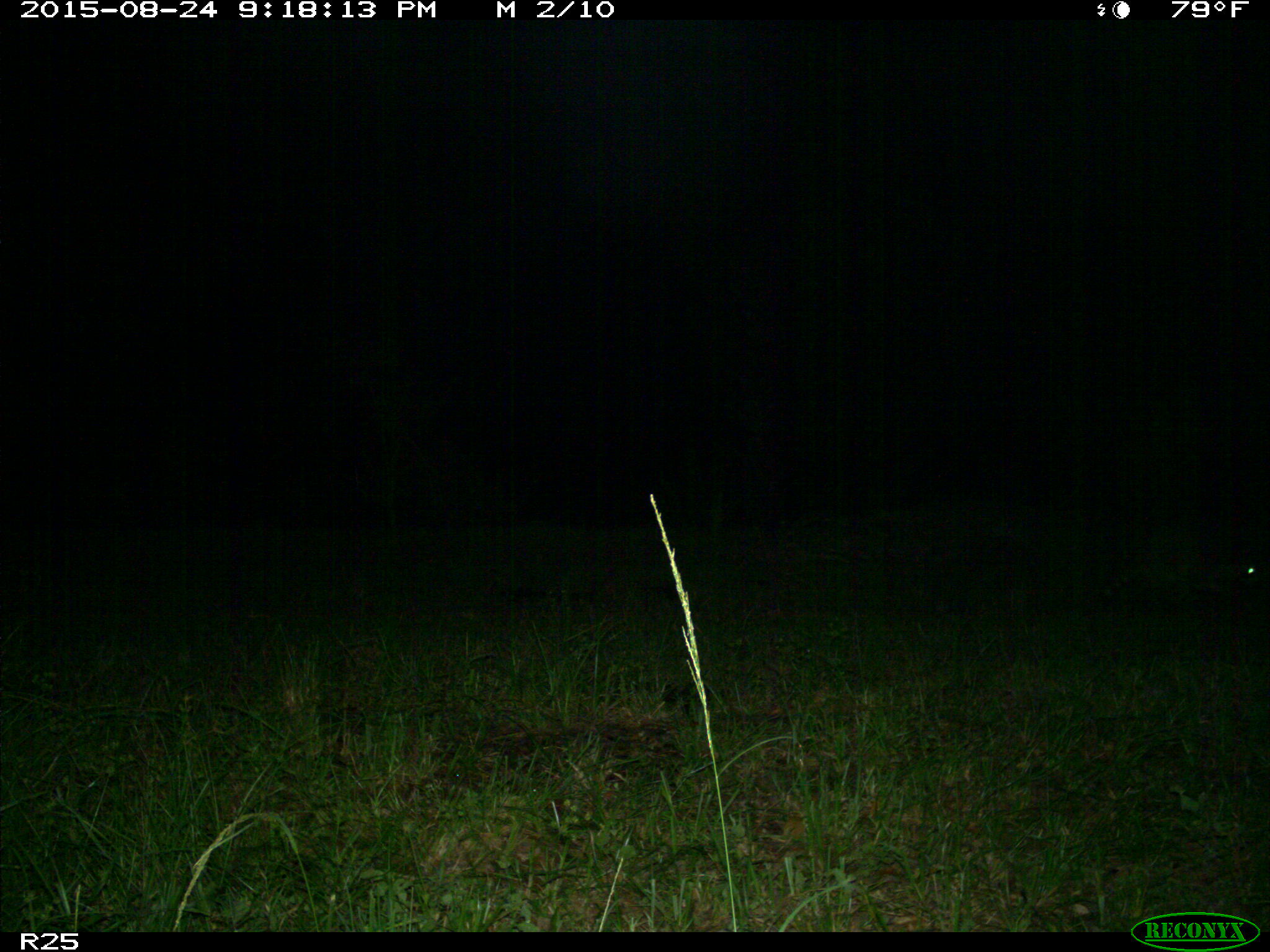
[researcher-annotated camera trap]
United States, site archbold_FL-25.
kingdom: Animalia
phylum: Chordata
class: Mammalia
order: Carnivora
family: Procyonidae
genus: Procyon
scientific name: Procyon lotor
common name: common raccoon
Procyon lotor (common raccoon).